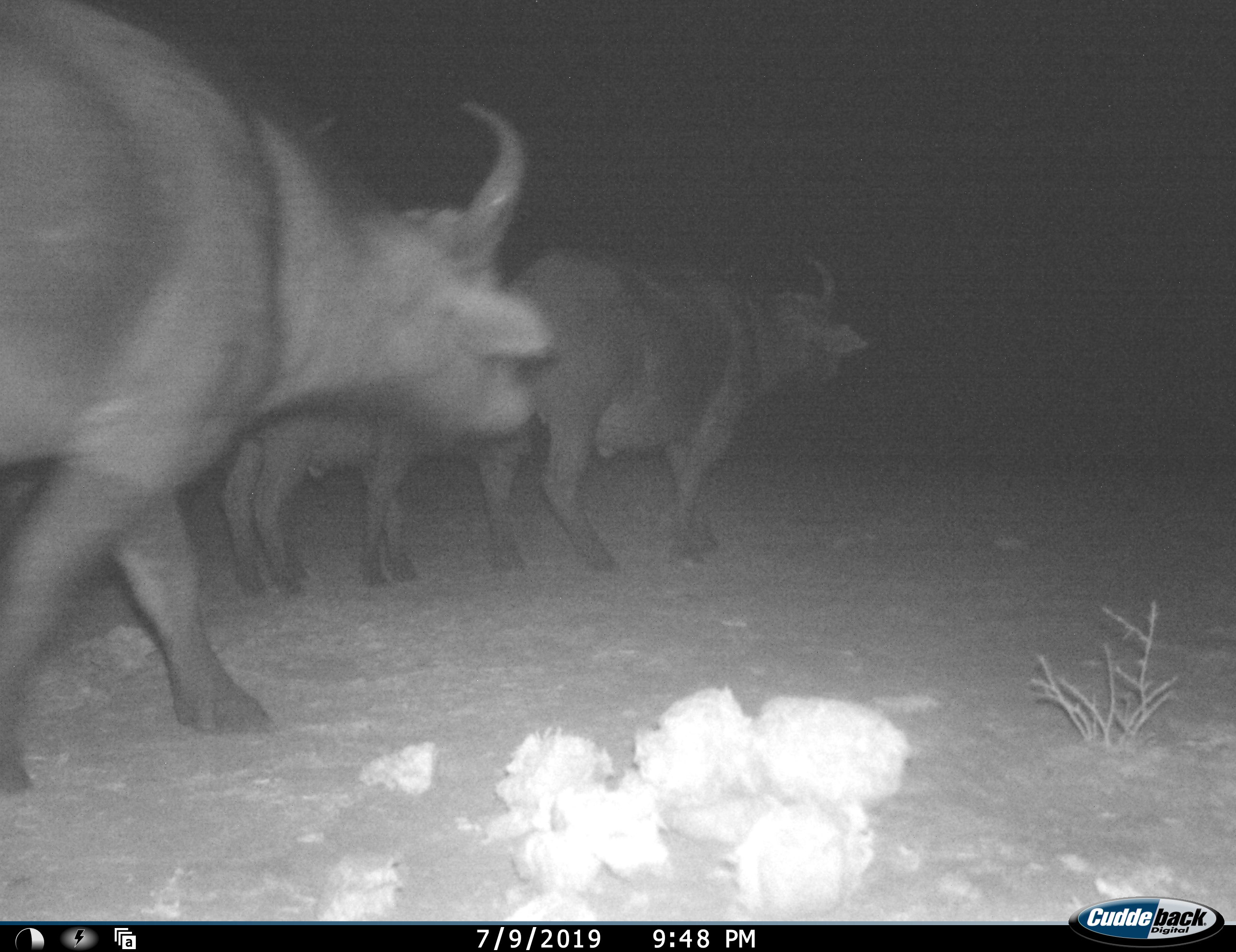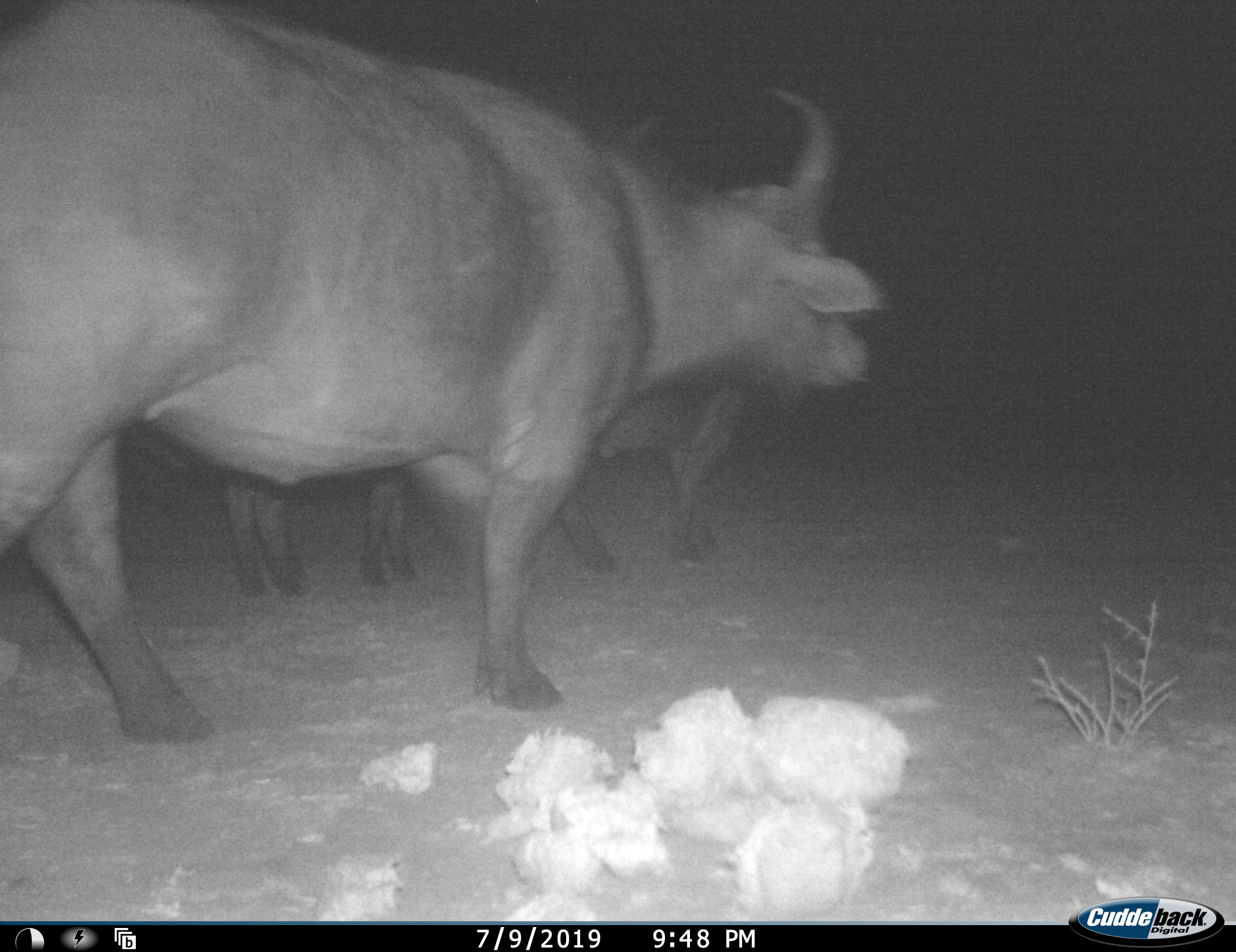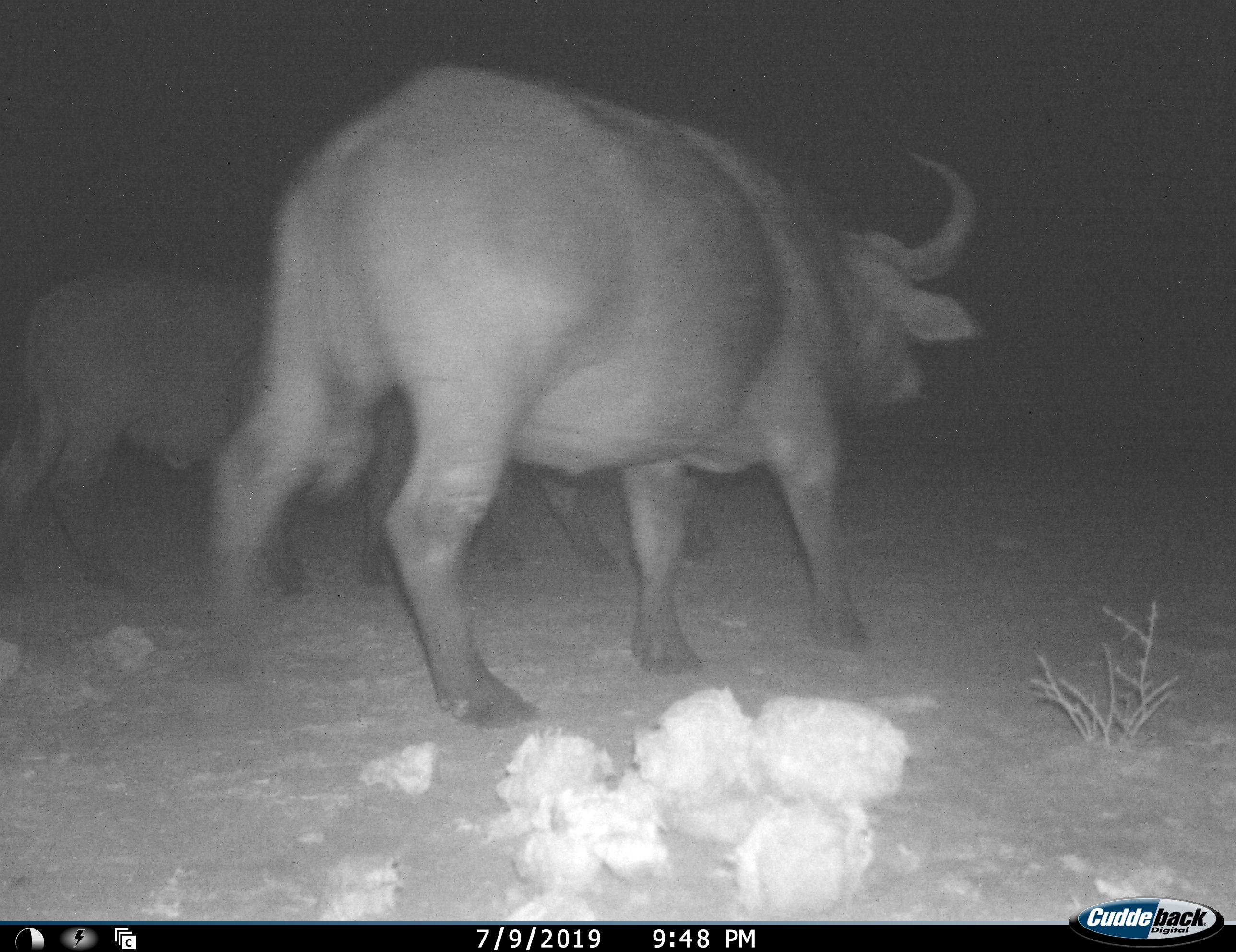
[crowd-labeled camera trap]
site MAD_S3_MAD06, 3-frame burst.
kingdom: Animalia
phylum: Chordata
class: Mammalia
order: Artiodactyla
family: Bovidae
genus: Syncerus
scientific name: Syncerus caffer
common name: african buffalo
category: buffalo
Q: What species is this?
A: Buffalo (african buffalo) (Syncerus caffer).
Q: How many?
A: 3.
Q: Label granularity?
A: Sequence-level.